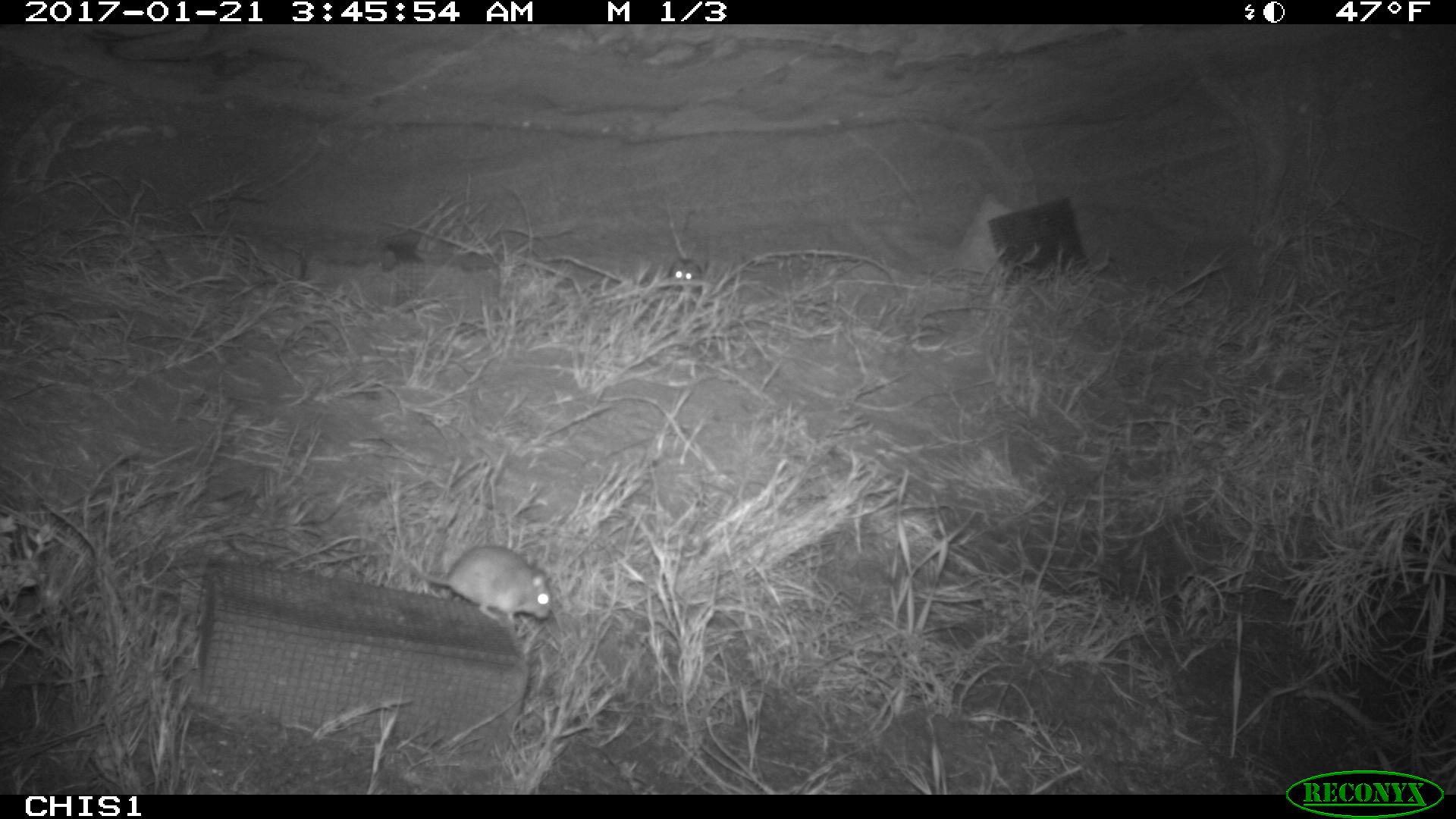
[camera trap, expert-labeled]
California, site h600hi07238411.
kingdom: Animalia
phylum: Chordata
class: Mammalia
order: Rodentia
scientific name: Rodentia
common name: rodent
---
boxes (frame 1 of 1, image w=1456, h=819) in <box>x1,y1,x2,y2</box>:
rodent: <box>406,546,552,628</box>; <box>667,259,702,283</box>